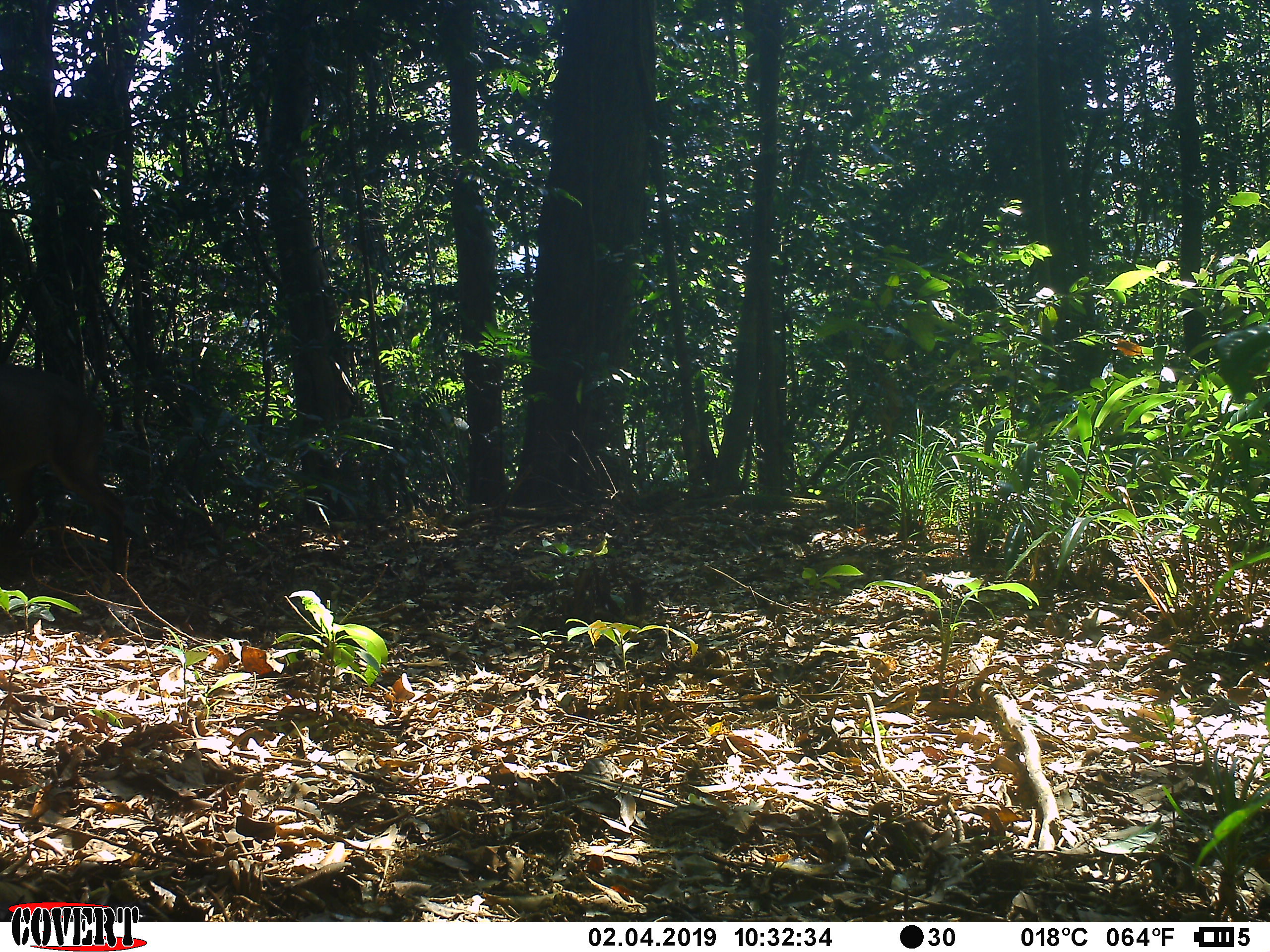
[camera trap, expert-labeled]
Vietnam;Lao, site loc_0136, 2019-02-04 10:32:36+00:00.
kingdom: Animalia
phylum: Chordata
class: Mammalia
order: Artiodactyla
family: Cervidae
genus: Muntiacus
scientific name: Muntiacus vuquangensis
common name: large-antlered muntjac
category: large antlered muntjac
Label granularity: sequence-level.